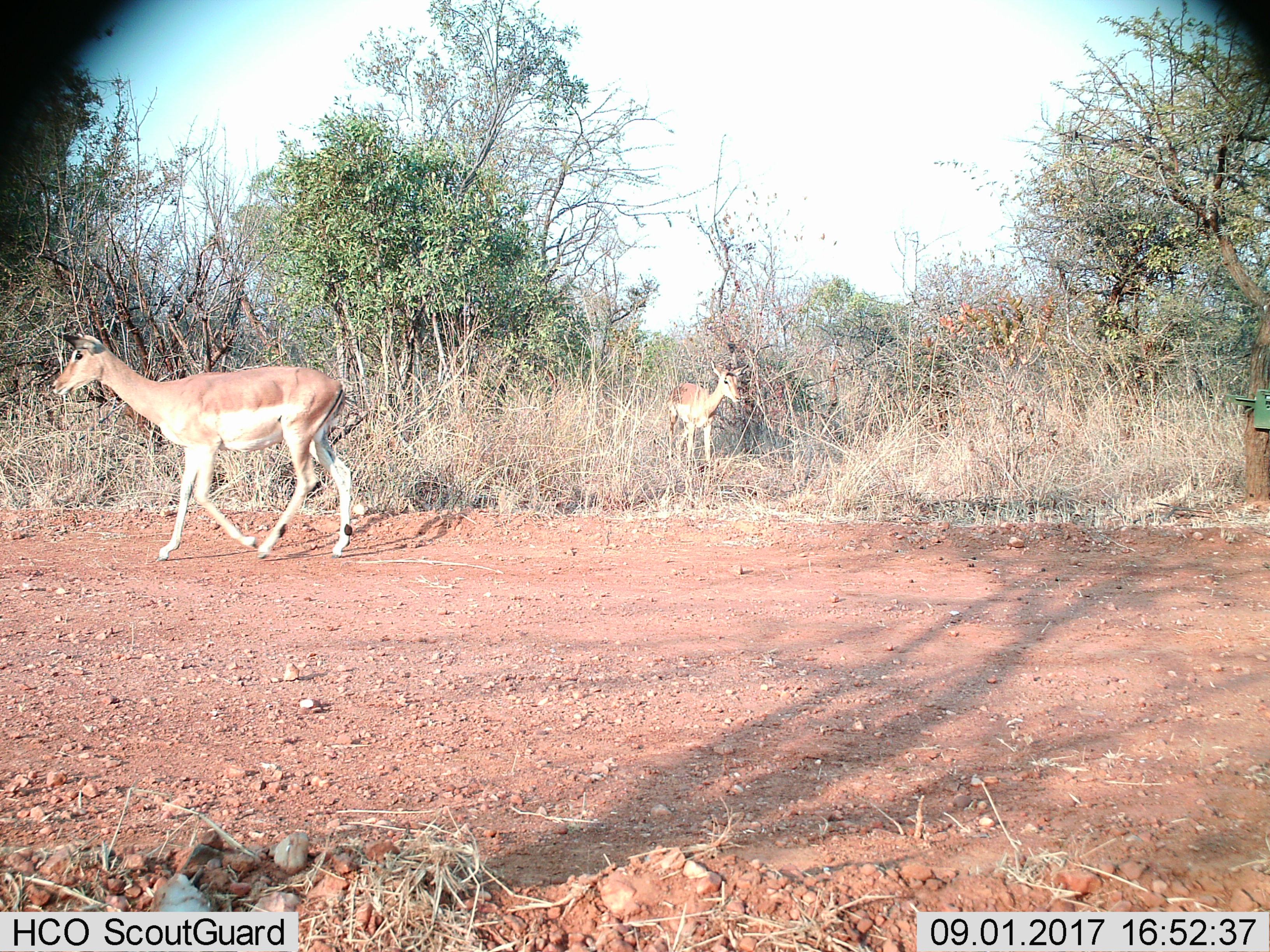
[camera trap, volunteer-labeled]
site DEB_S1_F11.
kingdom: Animalia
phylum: Chordata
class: Mammalia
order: Artiodactyla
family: Bovidae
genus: Aepyceros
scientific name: Aepyceros melampus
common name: impala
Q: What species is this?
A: Impala (Aepyceros melampus).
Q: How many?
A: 2.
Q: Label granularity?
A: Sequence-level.